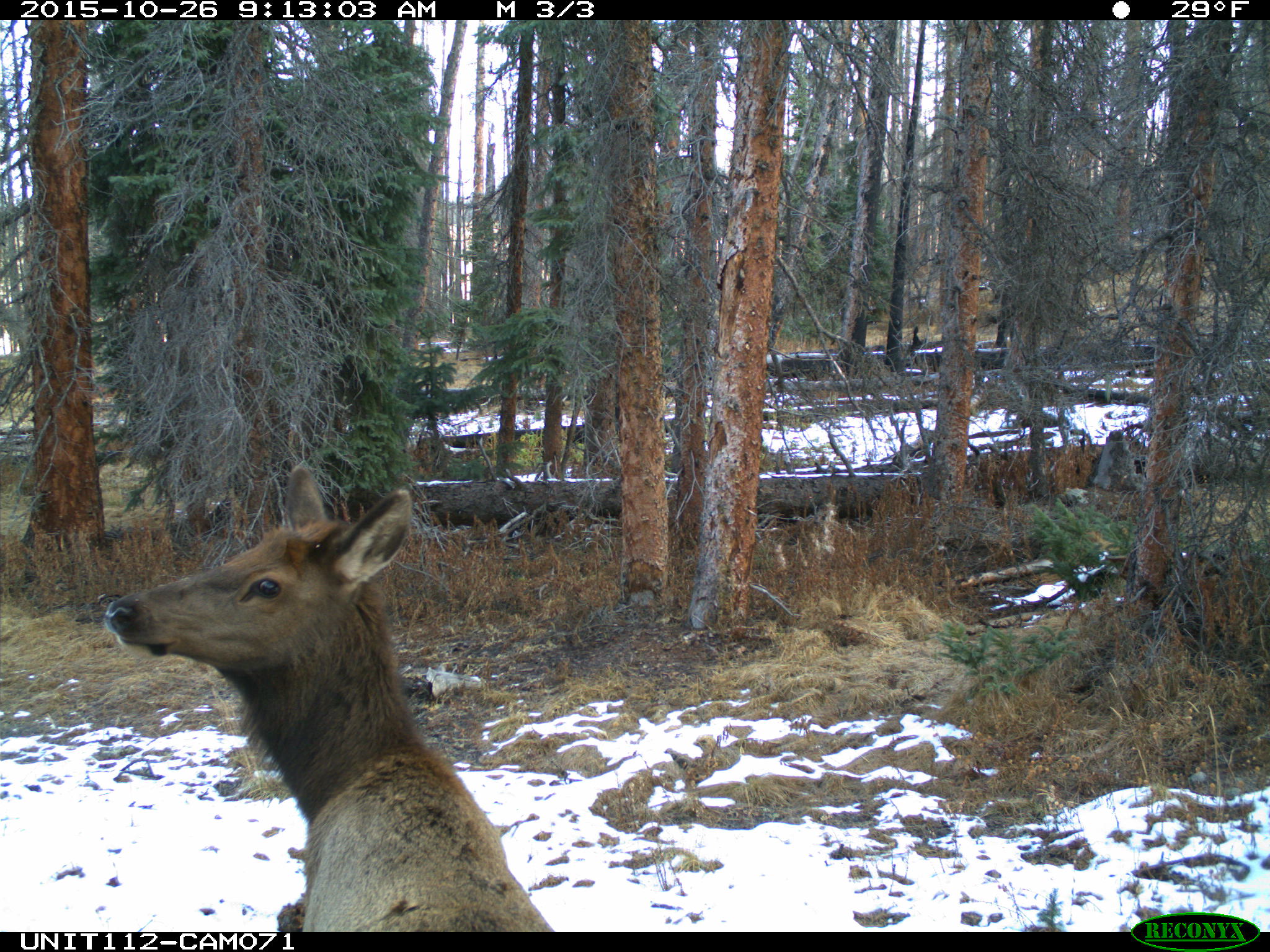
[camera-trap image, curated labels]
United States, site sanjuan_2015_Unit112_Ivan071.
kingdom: Animalia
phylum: Chordata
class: Mammalia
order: Artiodactyla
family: Cervidae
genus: Cervus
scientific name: Cervus elaphus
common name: red deer